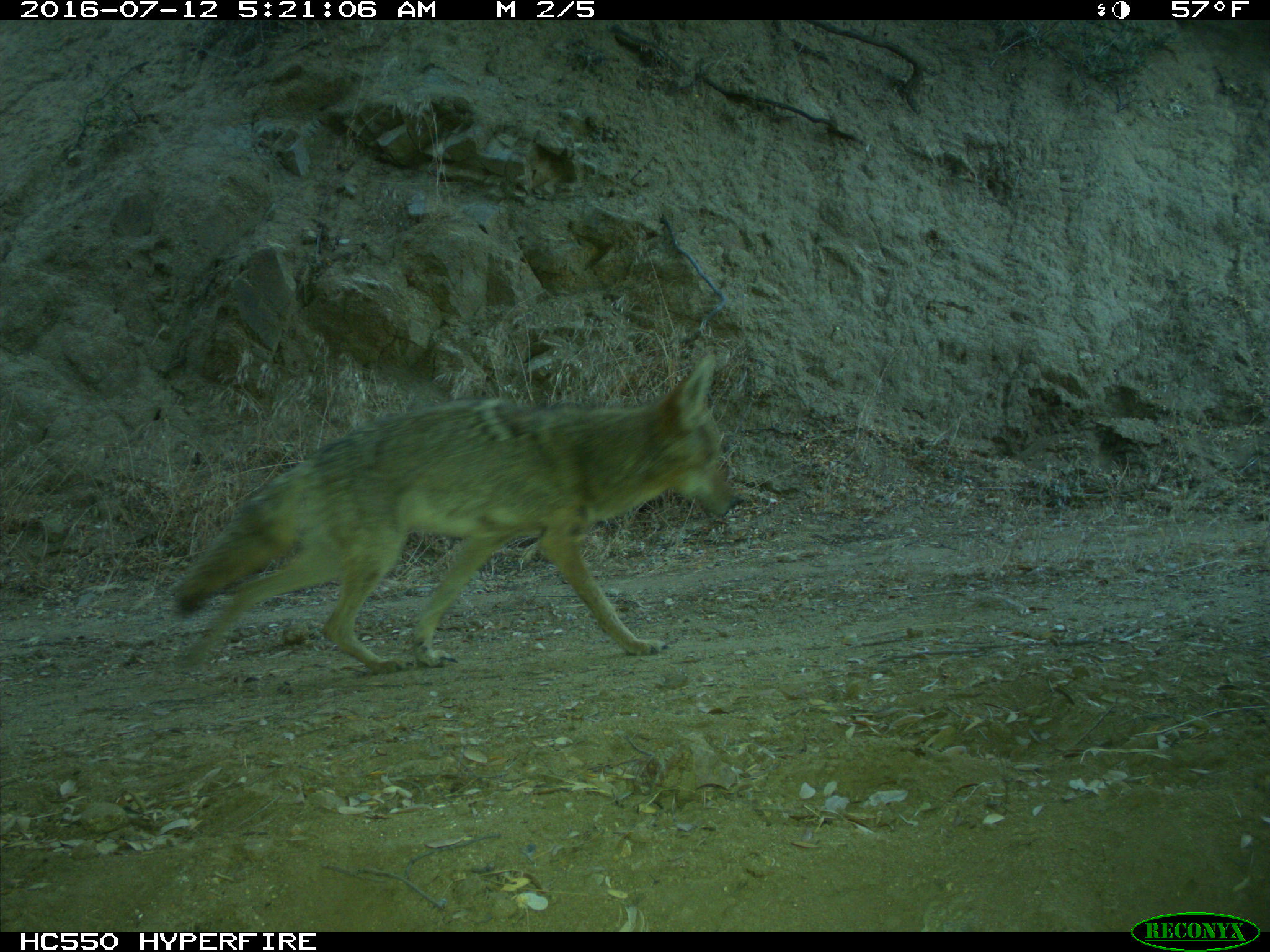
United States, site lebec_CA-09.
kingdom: Animalia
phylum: Chordata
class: Mammalia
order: Carnivora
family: Canidae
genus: Canis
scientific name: Canis latrans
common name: coyote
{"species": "Canis latrans (coyote)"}